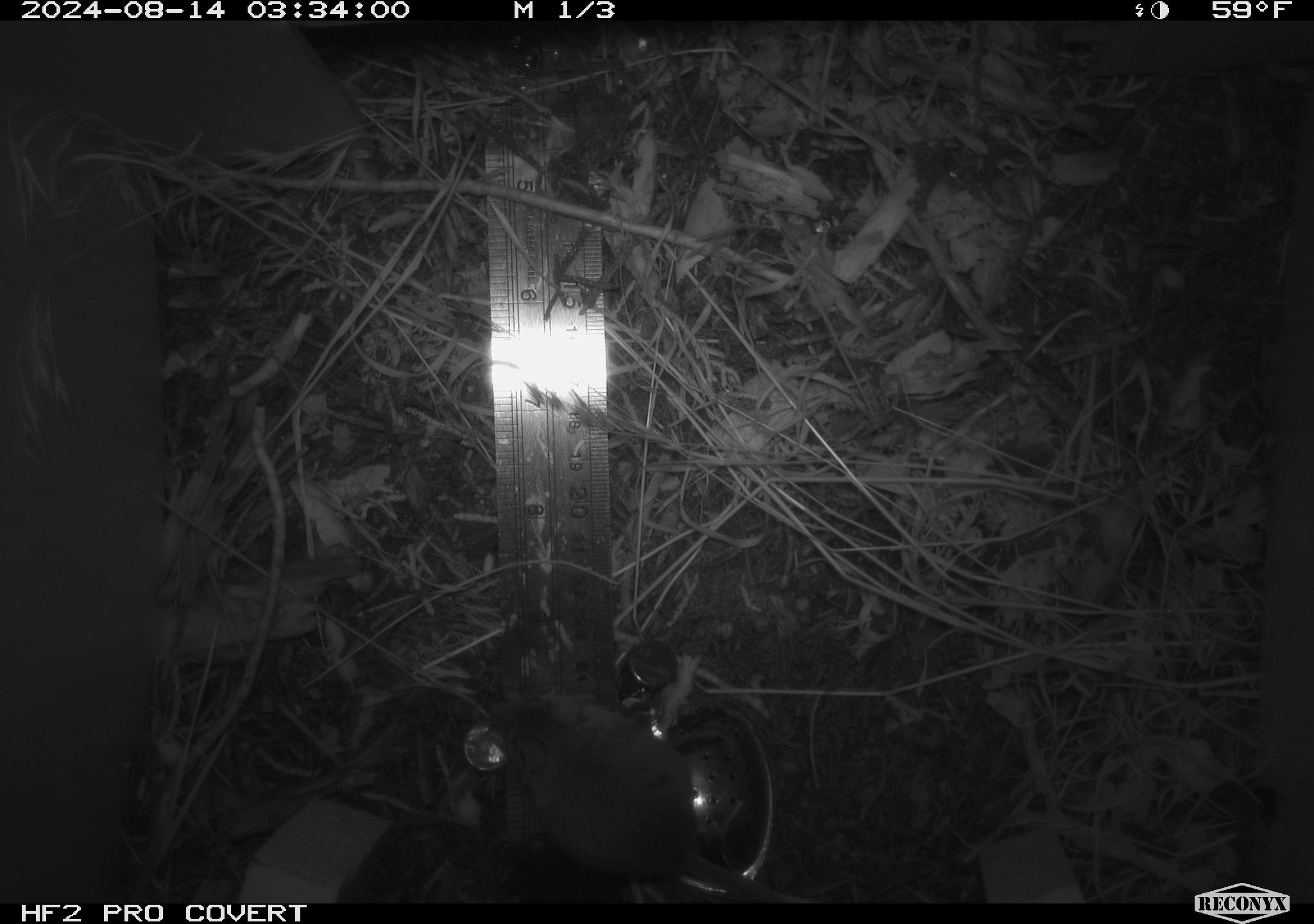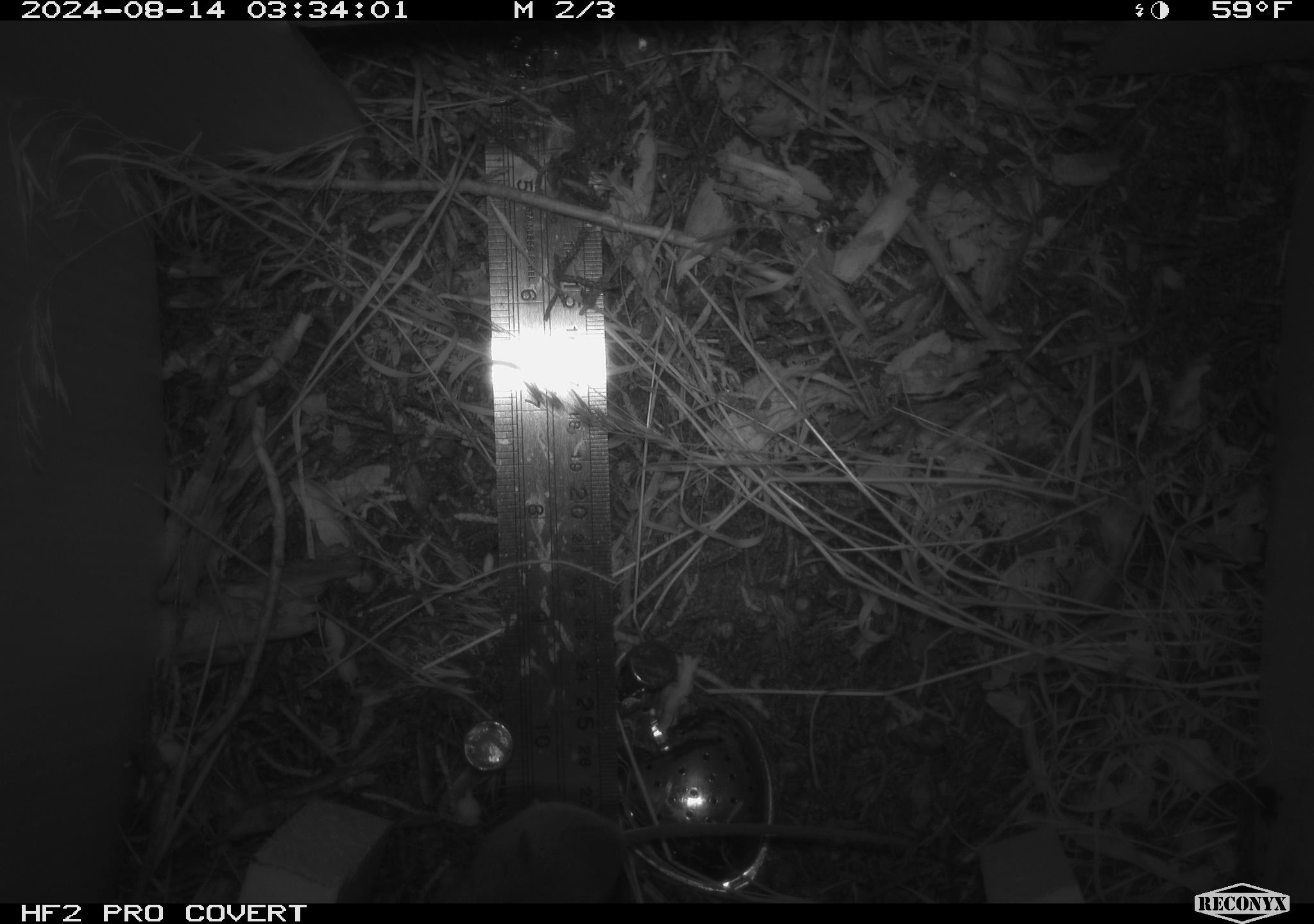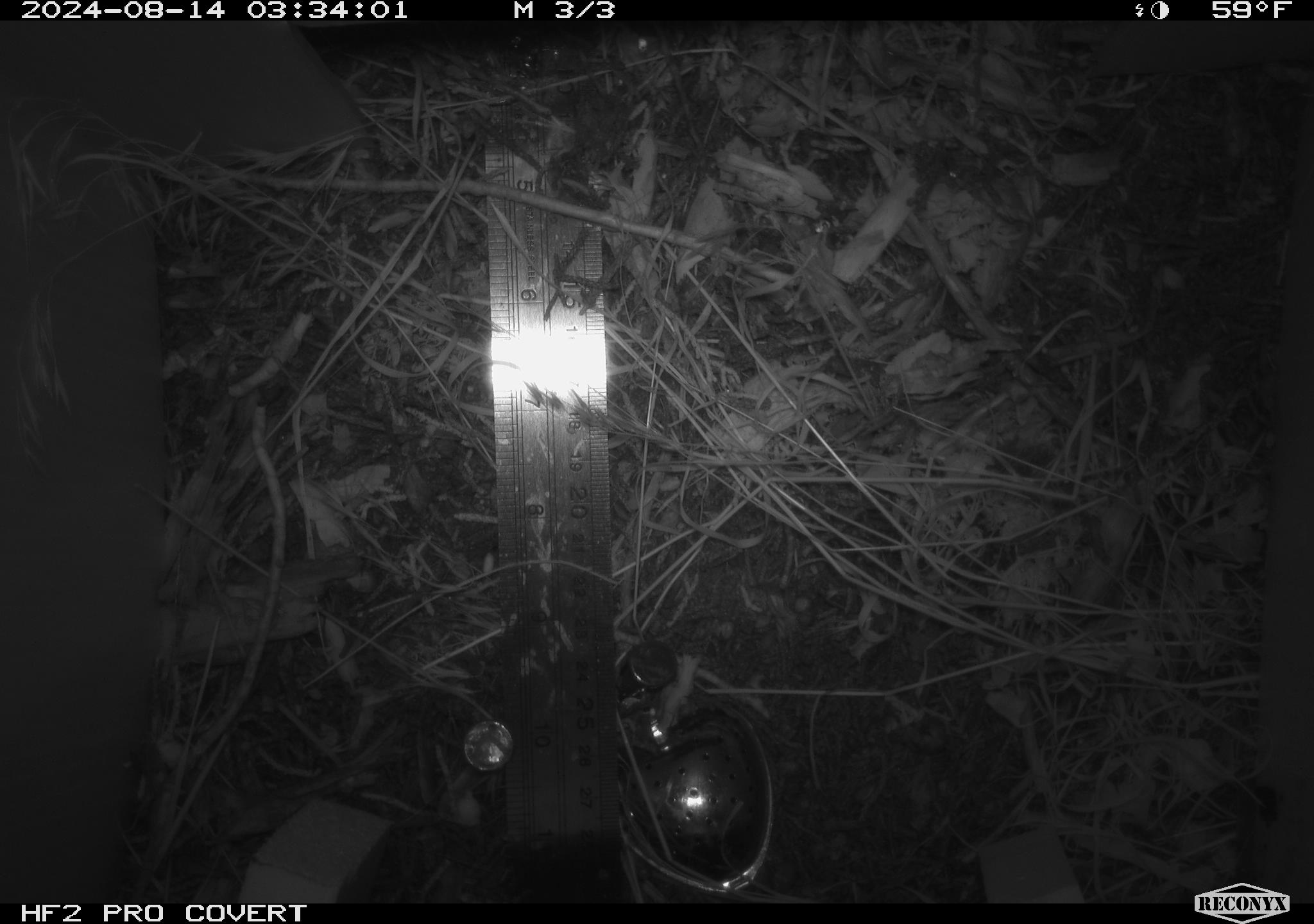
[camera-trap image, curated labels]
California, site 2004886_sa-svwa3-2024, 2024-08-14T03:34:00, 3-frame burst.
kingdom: Animalia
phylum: Chordata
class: Mammalia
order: Rodentia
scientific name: Rodentia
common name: mouse species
Mouse species (Rodentia).